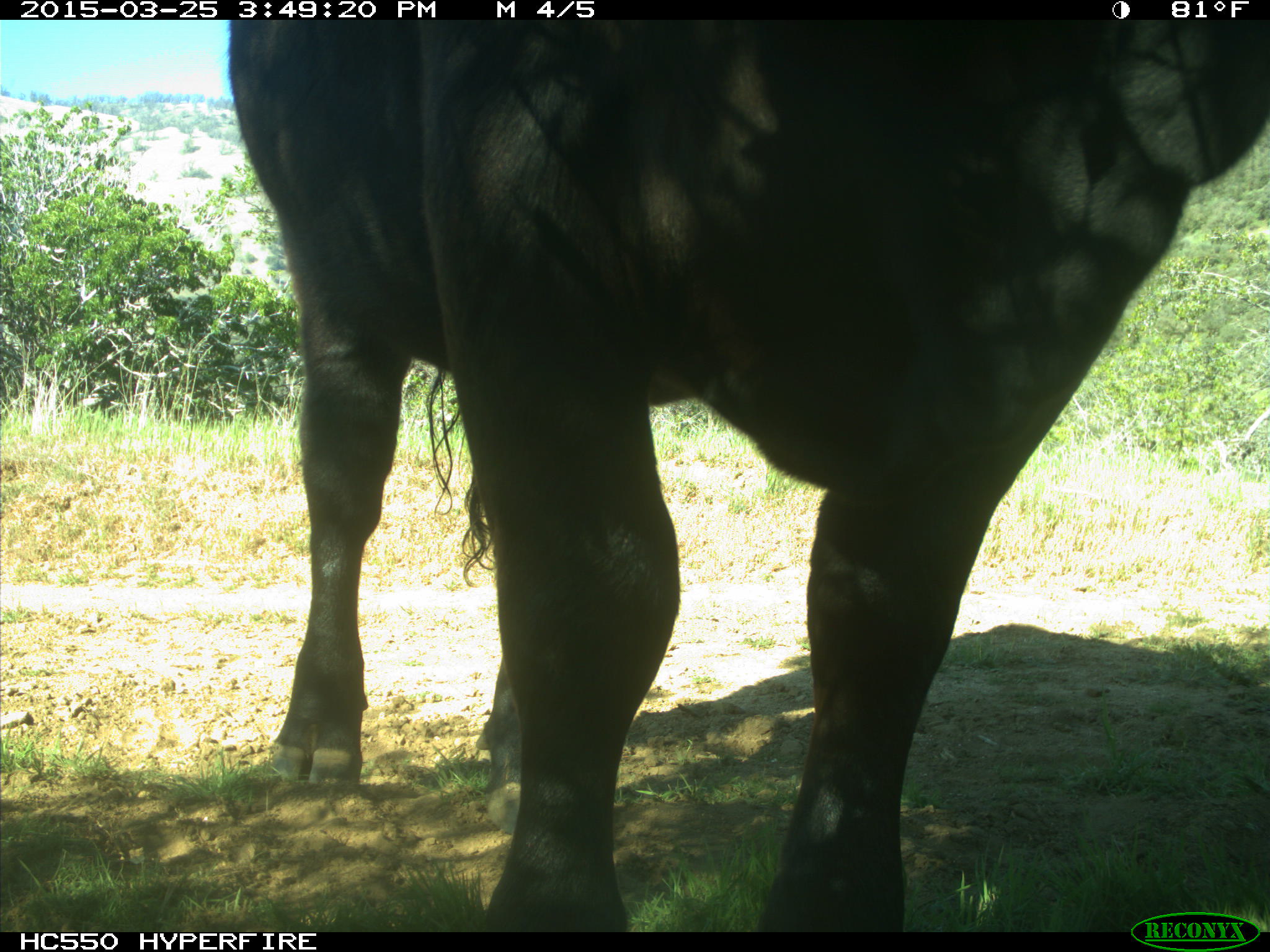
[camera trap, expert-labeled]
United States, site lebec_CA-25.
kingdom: Animalia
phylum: Chordata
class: Mammalia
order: Artiodactyla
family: Bovidae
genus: Bos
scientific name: Bos taurus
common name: domestic cow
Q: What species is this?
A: Bos taurus (domestic cow).